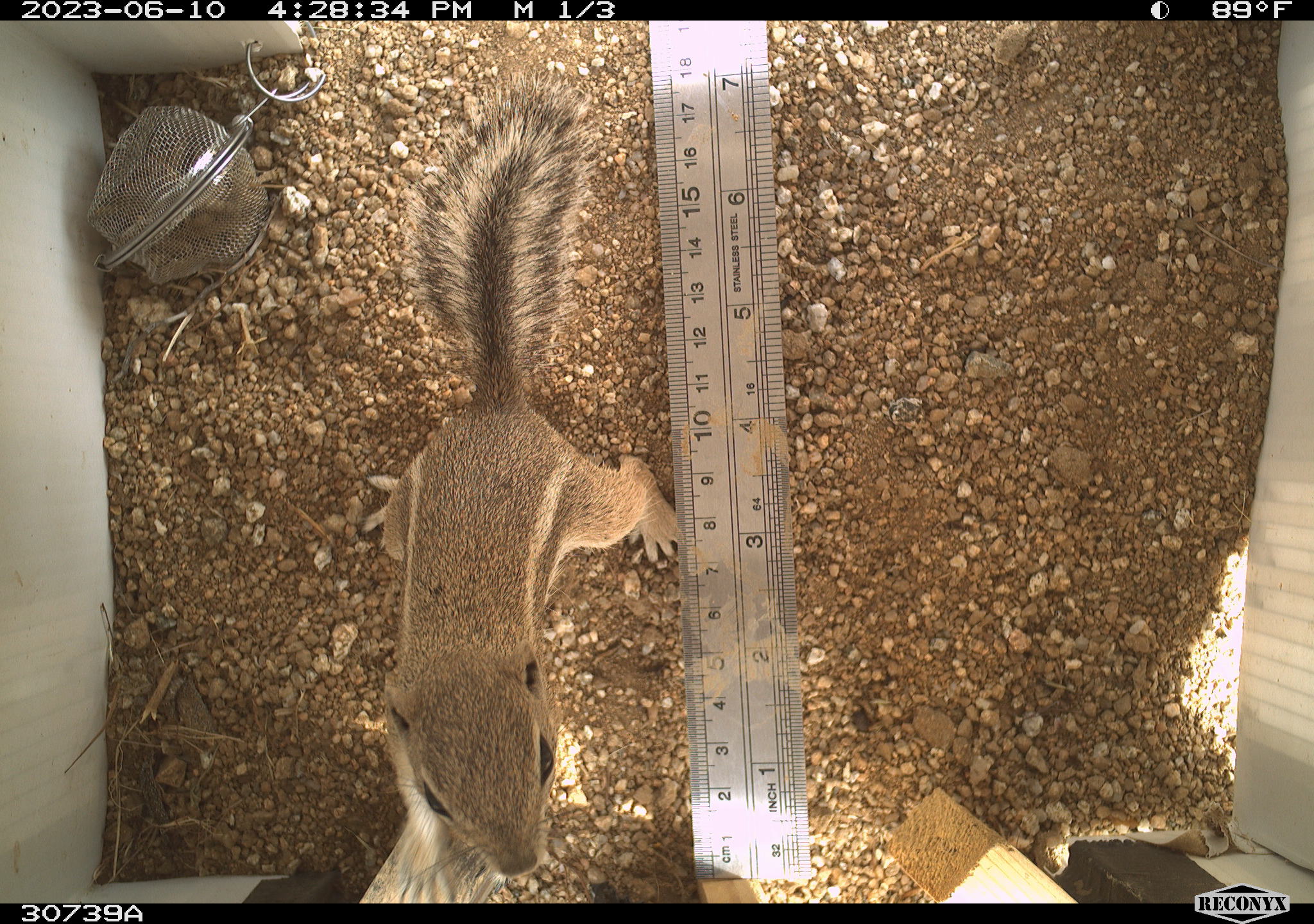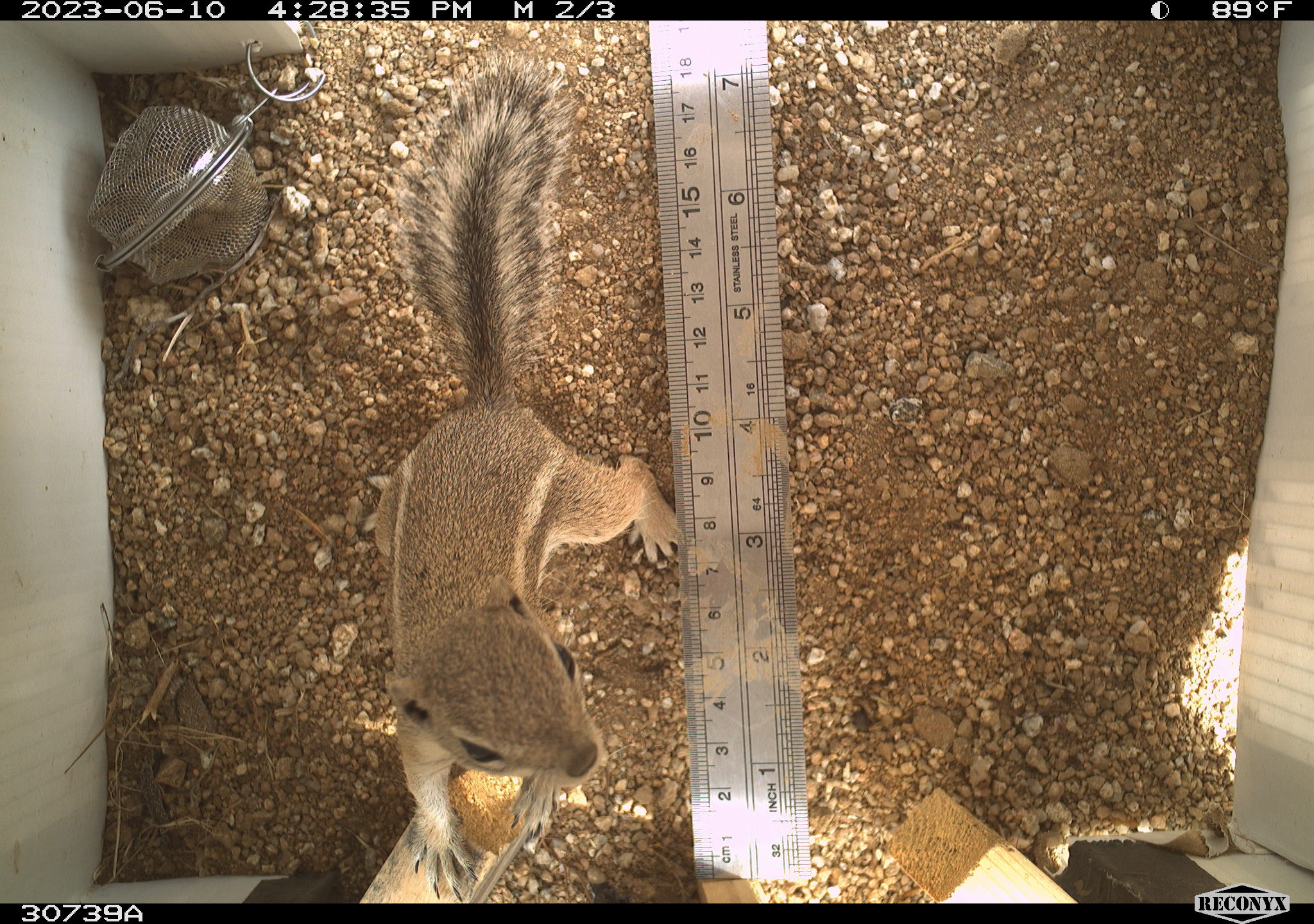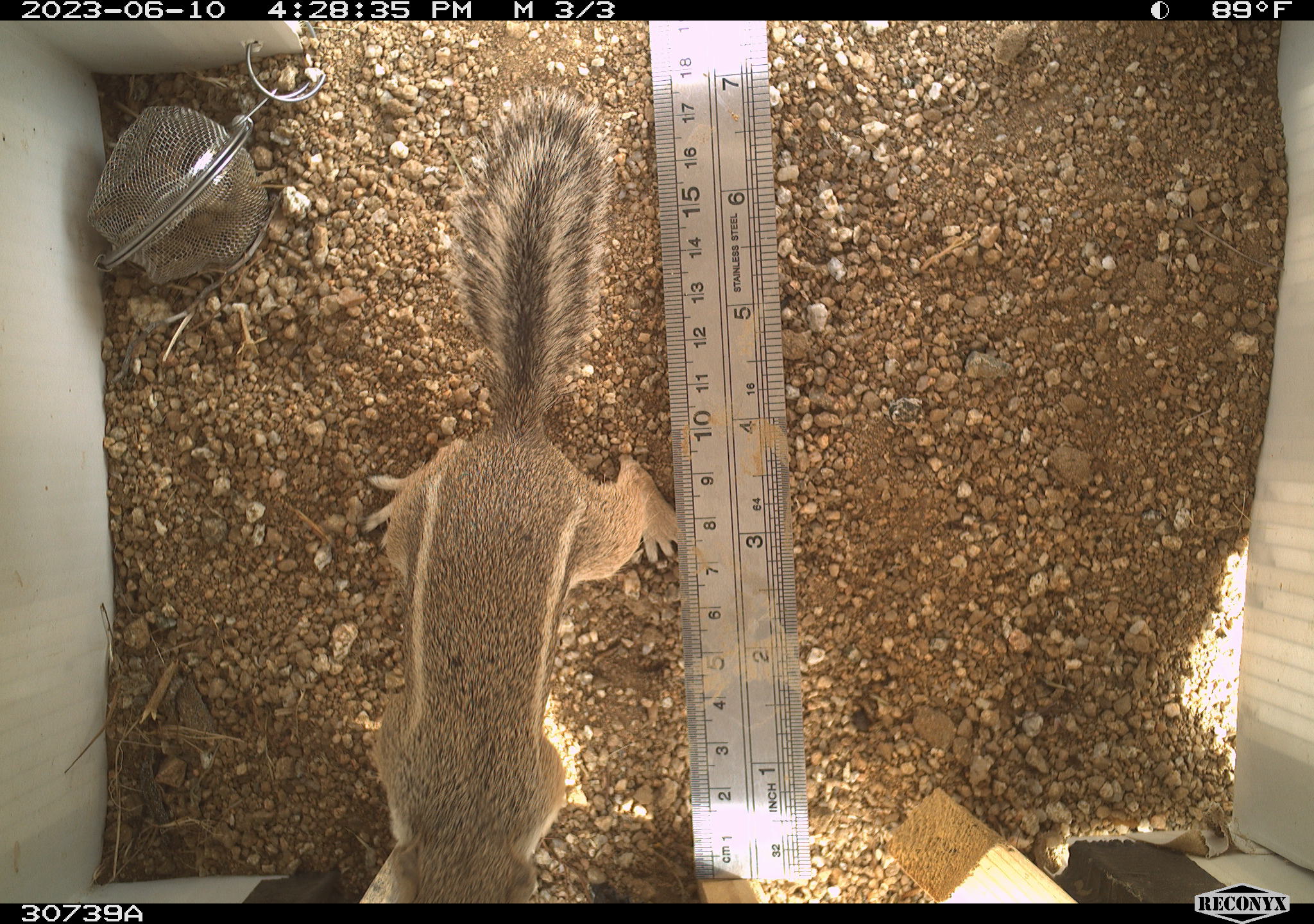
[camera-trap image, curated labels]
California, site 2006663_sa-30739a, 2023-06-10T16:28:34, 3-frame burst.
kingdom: Animalia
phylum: Chordata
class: Mammalia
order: Rodentia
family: Sciuridae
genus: Ammospermophilus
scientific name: Ammospermophilus leucurus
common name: white-tailed antelope squirrel